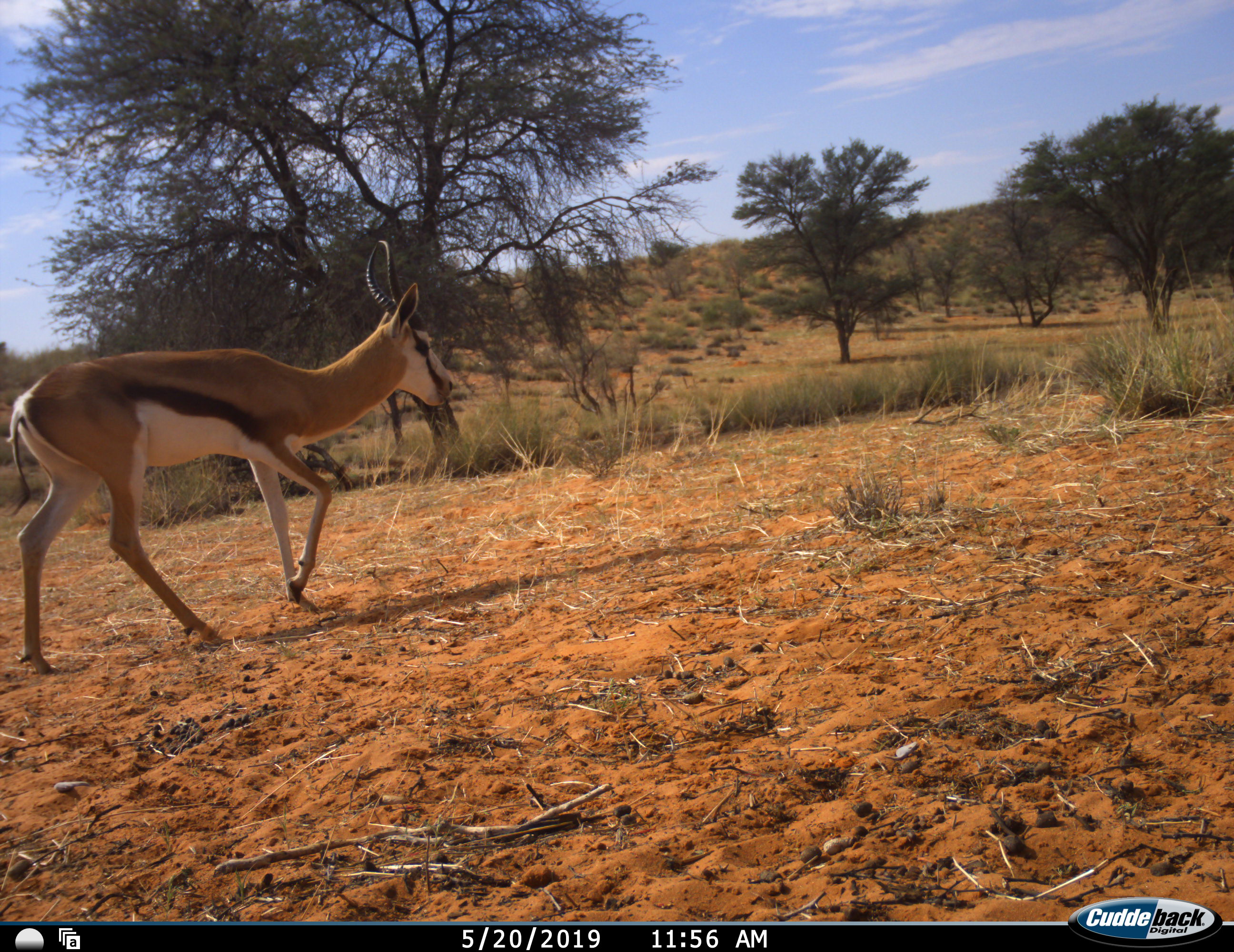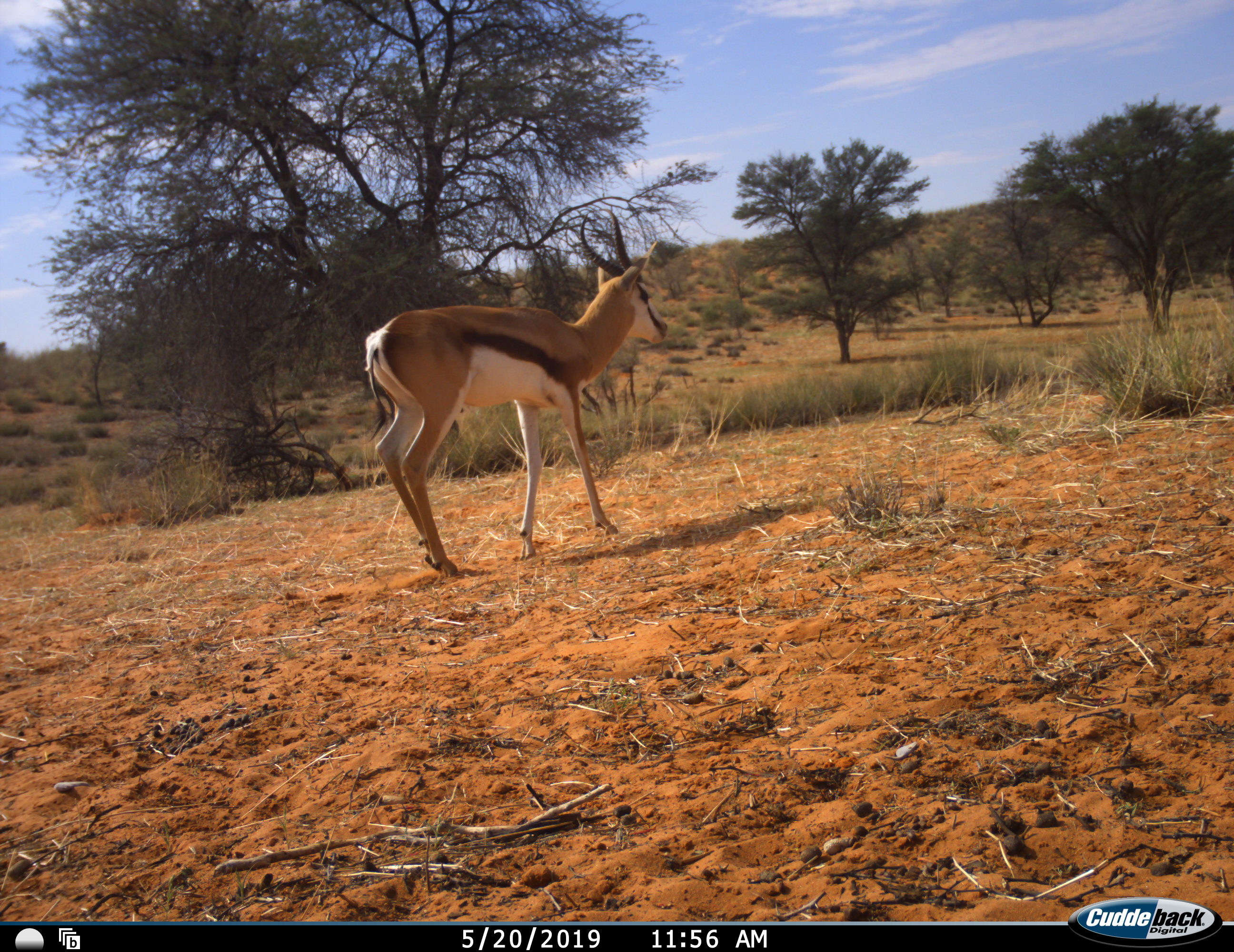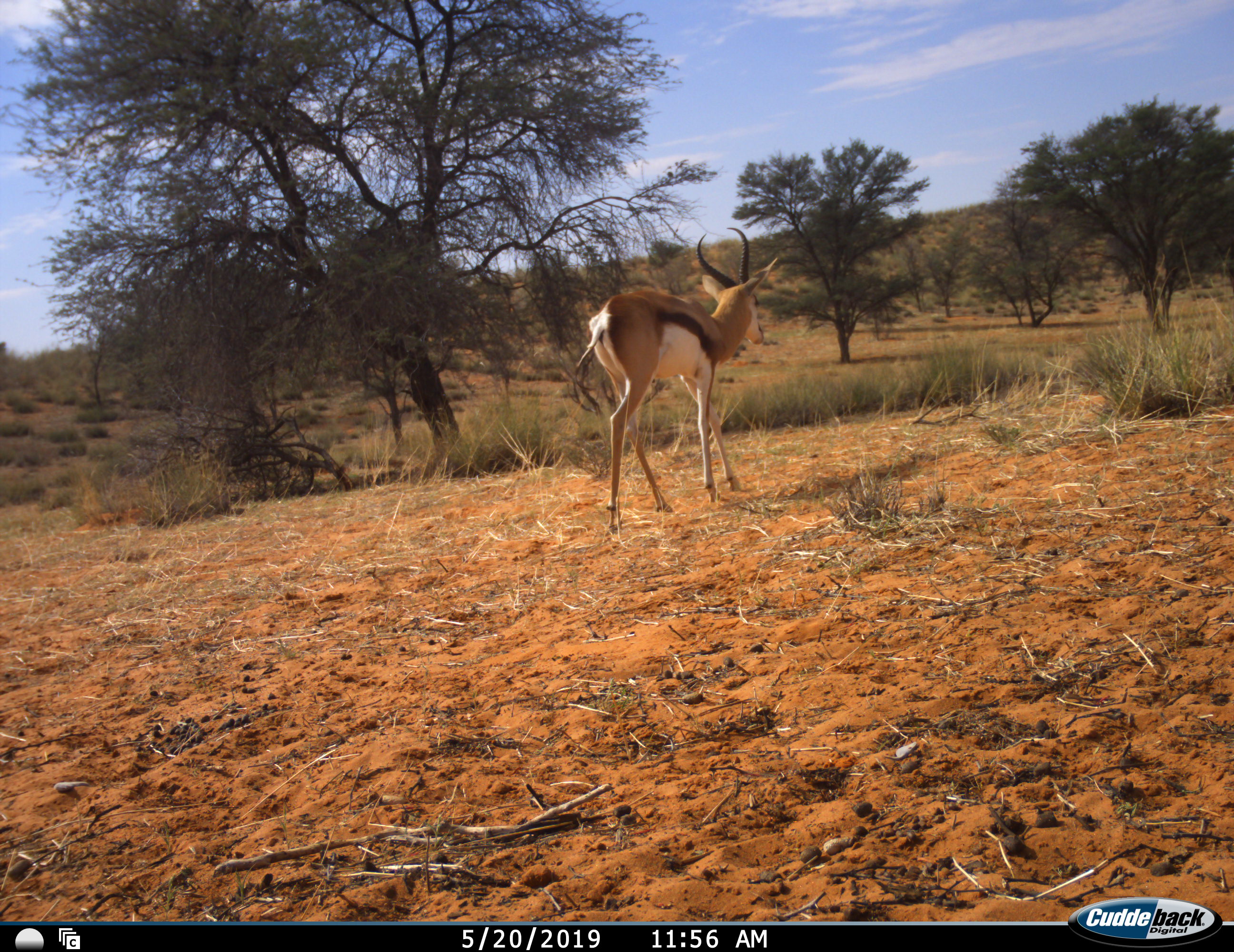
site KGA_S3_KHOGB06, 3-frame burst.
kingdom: Animalia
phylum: Chordata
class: Mammalia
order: Artiodactyla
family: Bovidae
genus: Antidorcas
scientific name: Antidorcas marsupialis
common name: springbok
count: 1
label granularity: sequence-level